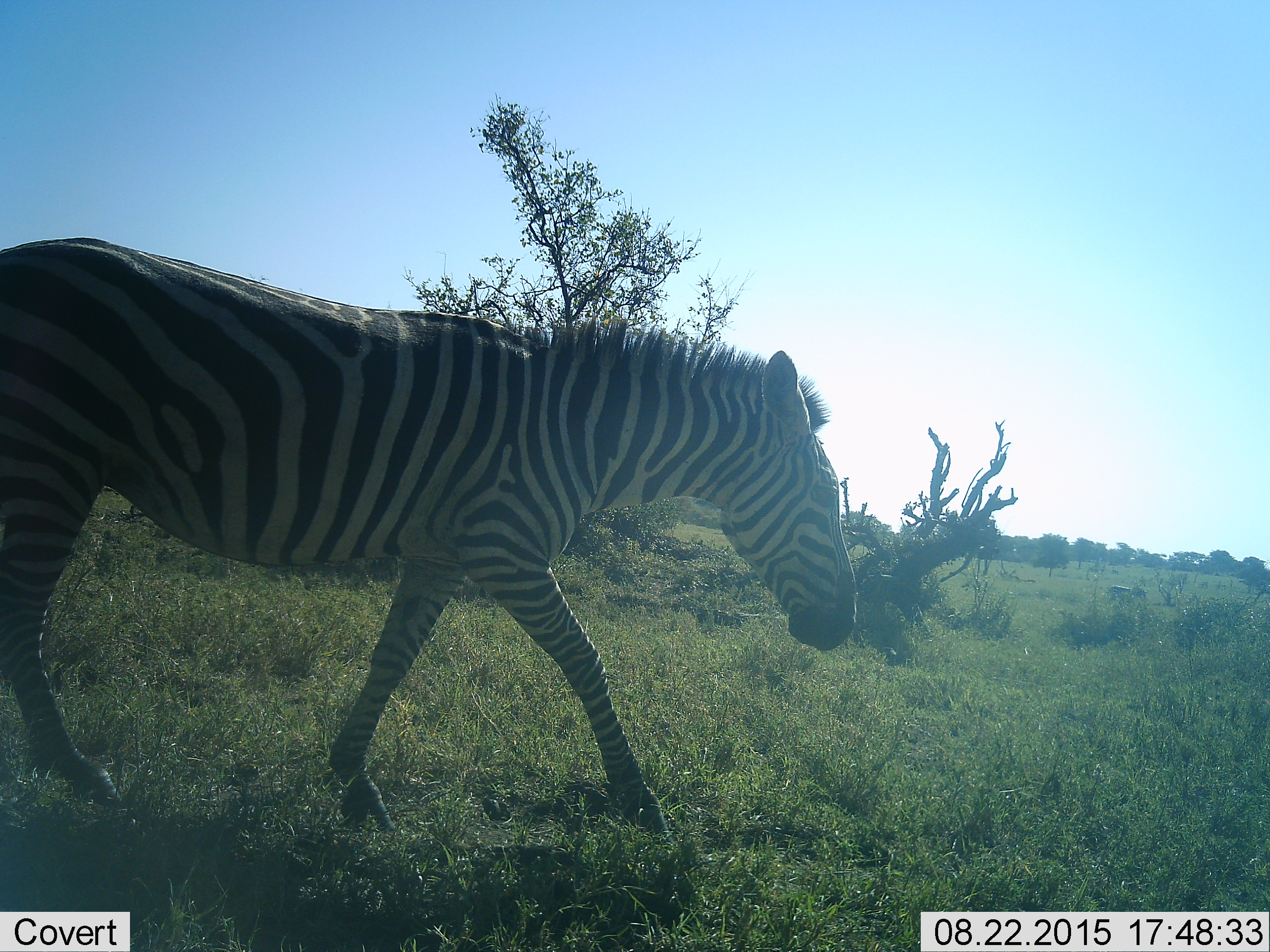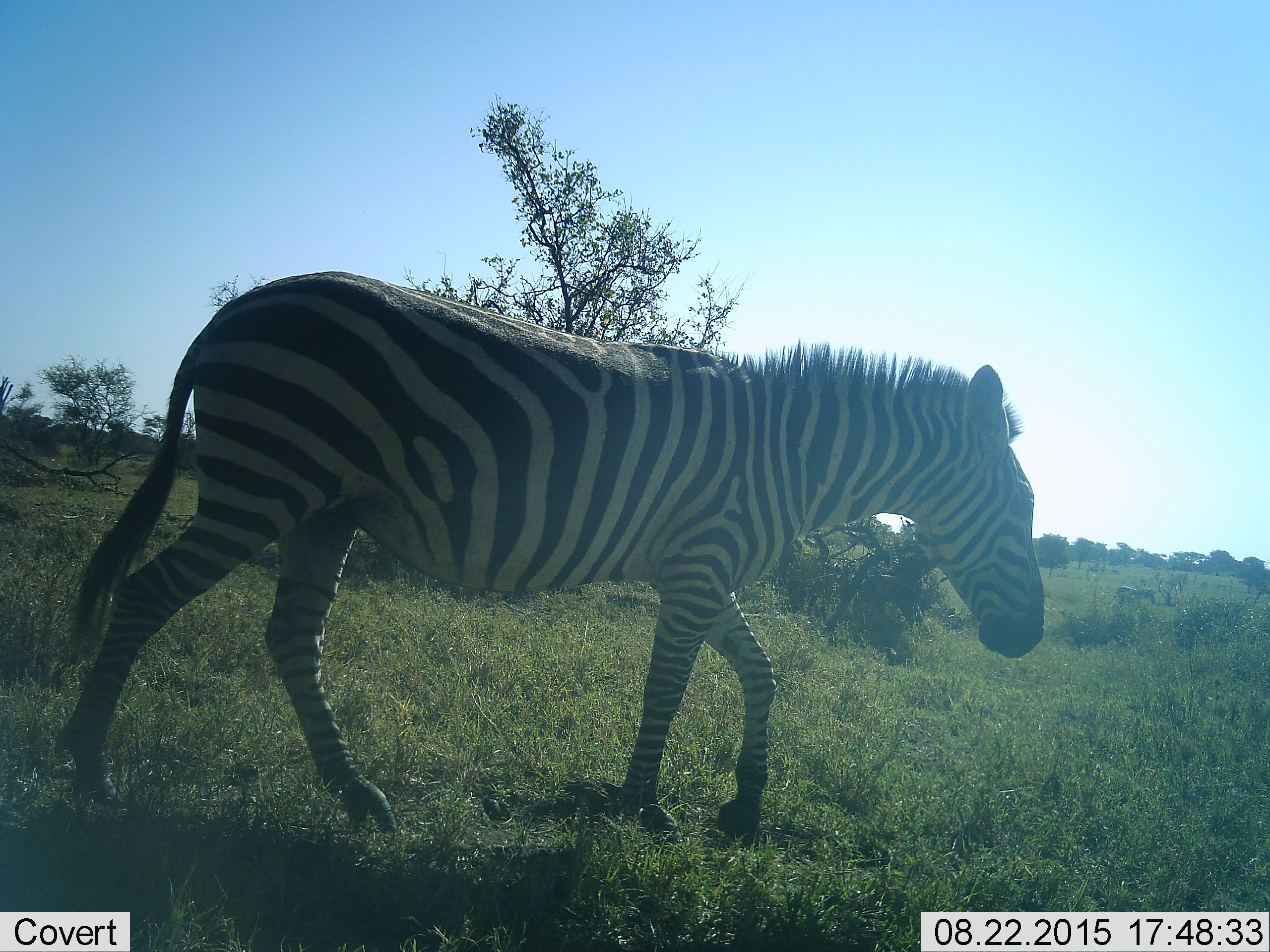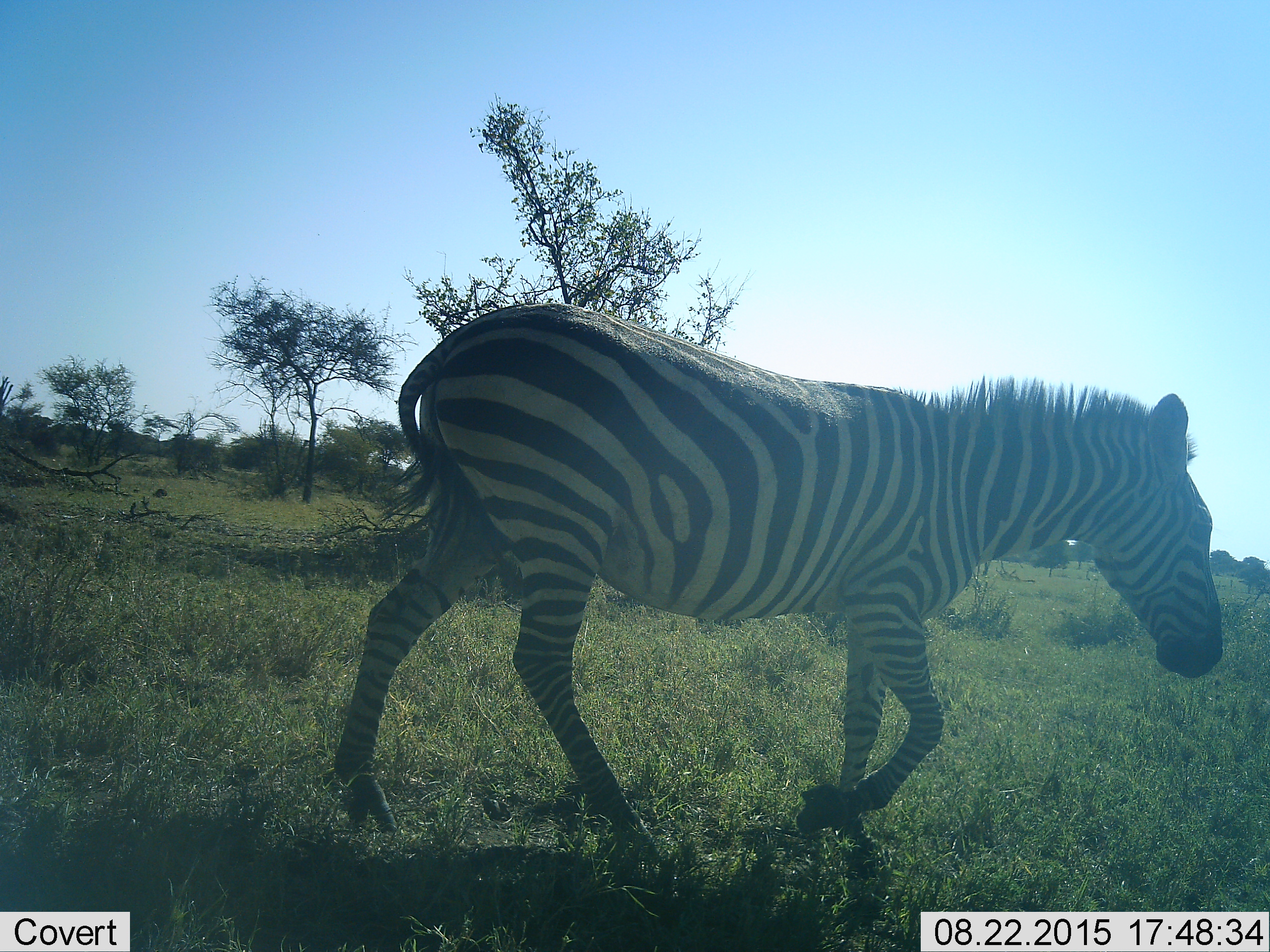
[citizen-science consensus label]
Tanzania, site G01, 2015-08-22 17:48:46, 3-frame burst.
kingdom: Animalia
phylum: Chordata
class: Mammalia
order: Perissodactyla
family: Equidae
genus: Equus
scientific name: Equus quagga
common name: plains zebra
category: zebra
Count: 2.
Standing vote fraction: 7%.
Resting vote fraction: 0%.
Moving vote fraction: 93%.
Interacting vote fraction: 0%.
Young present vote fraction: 0%.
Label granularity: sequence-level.